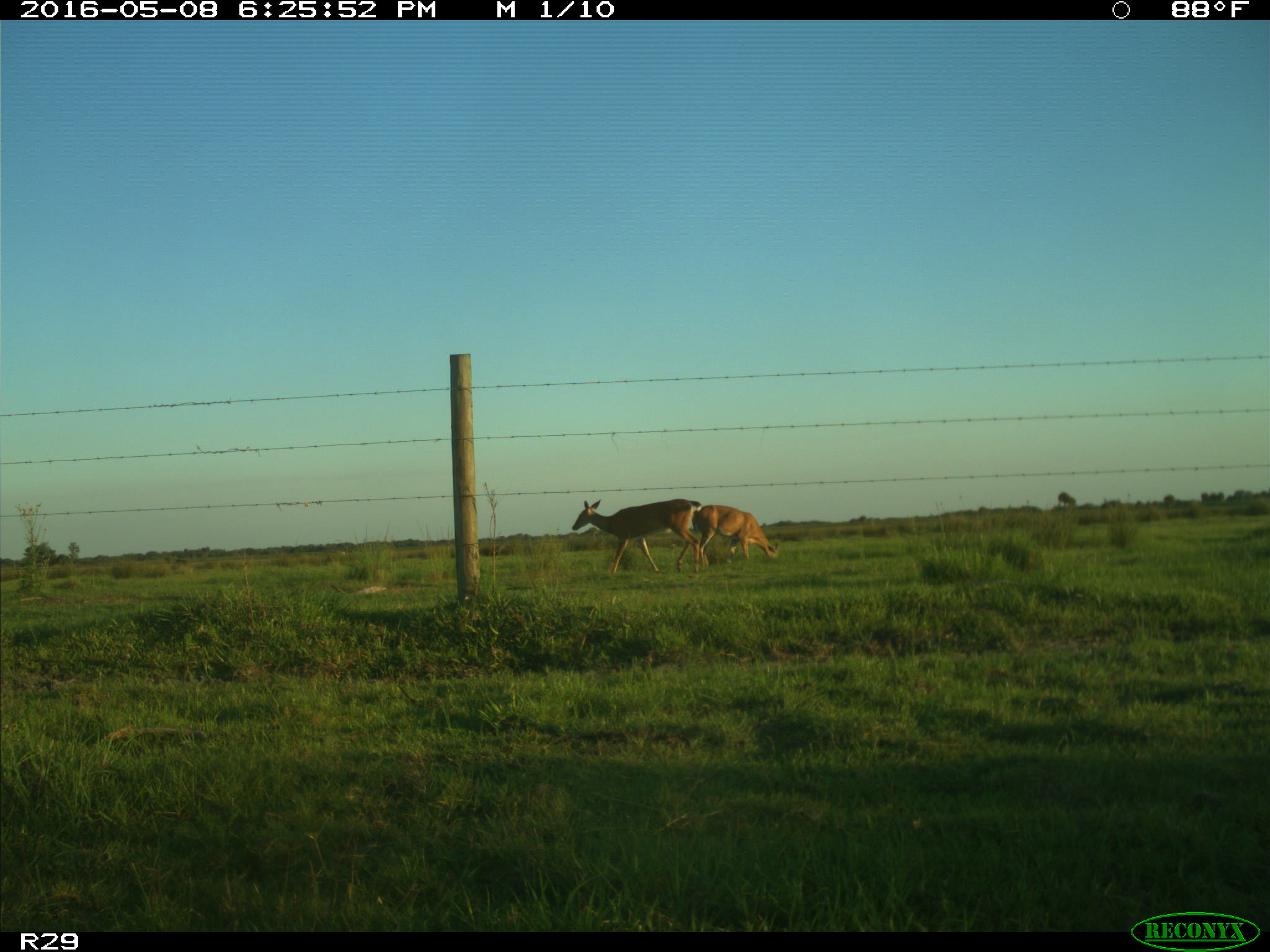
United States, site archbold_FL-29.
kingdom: Animalia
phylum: Chordata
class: Mammalia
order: Artiodactyla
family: Cervidae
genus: Odocoileus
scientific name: Odocoileus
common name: deer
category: unidentified deer